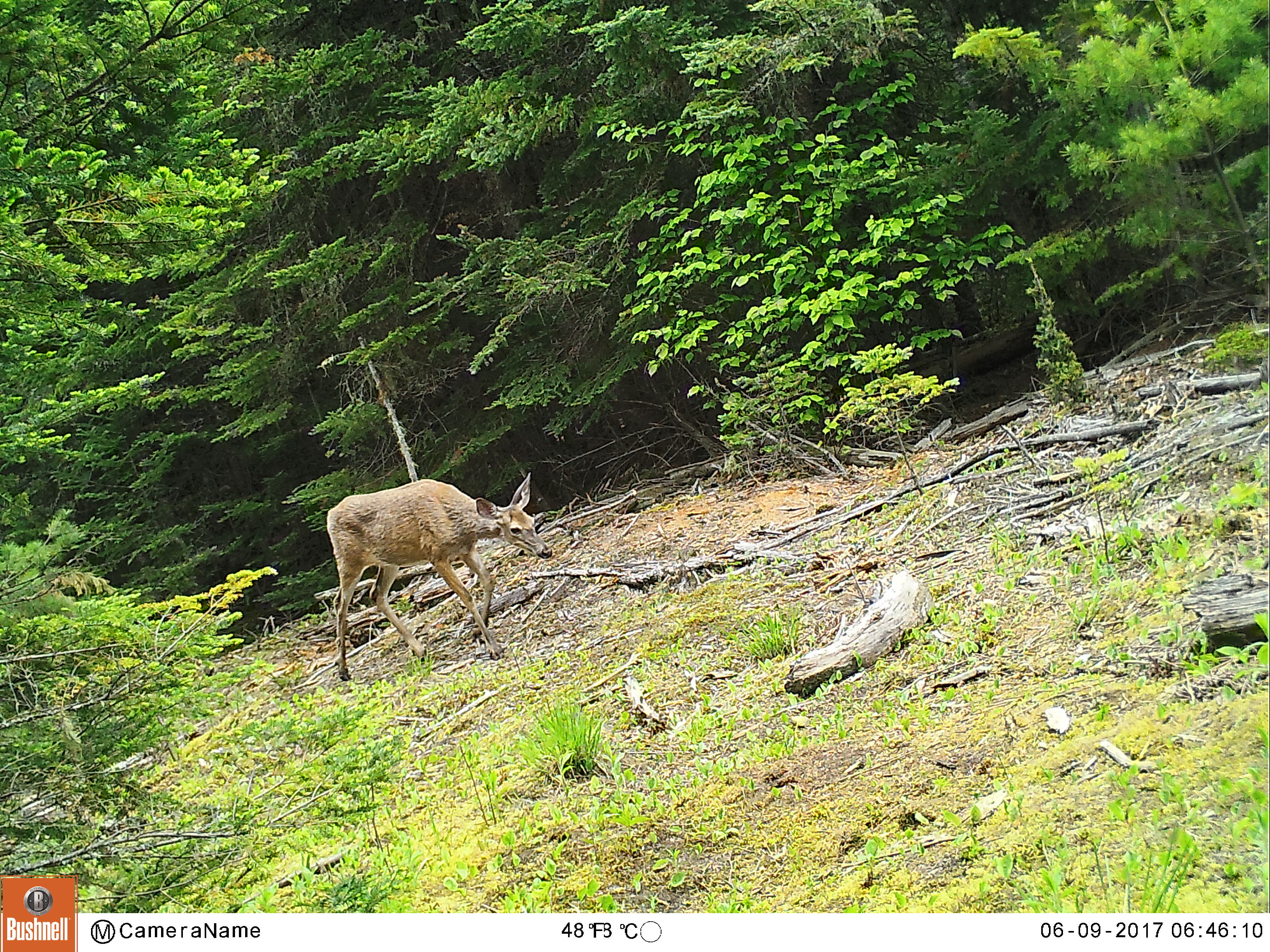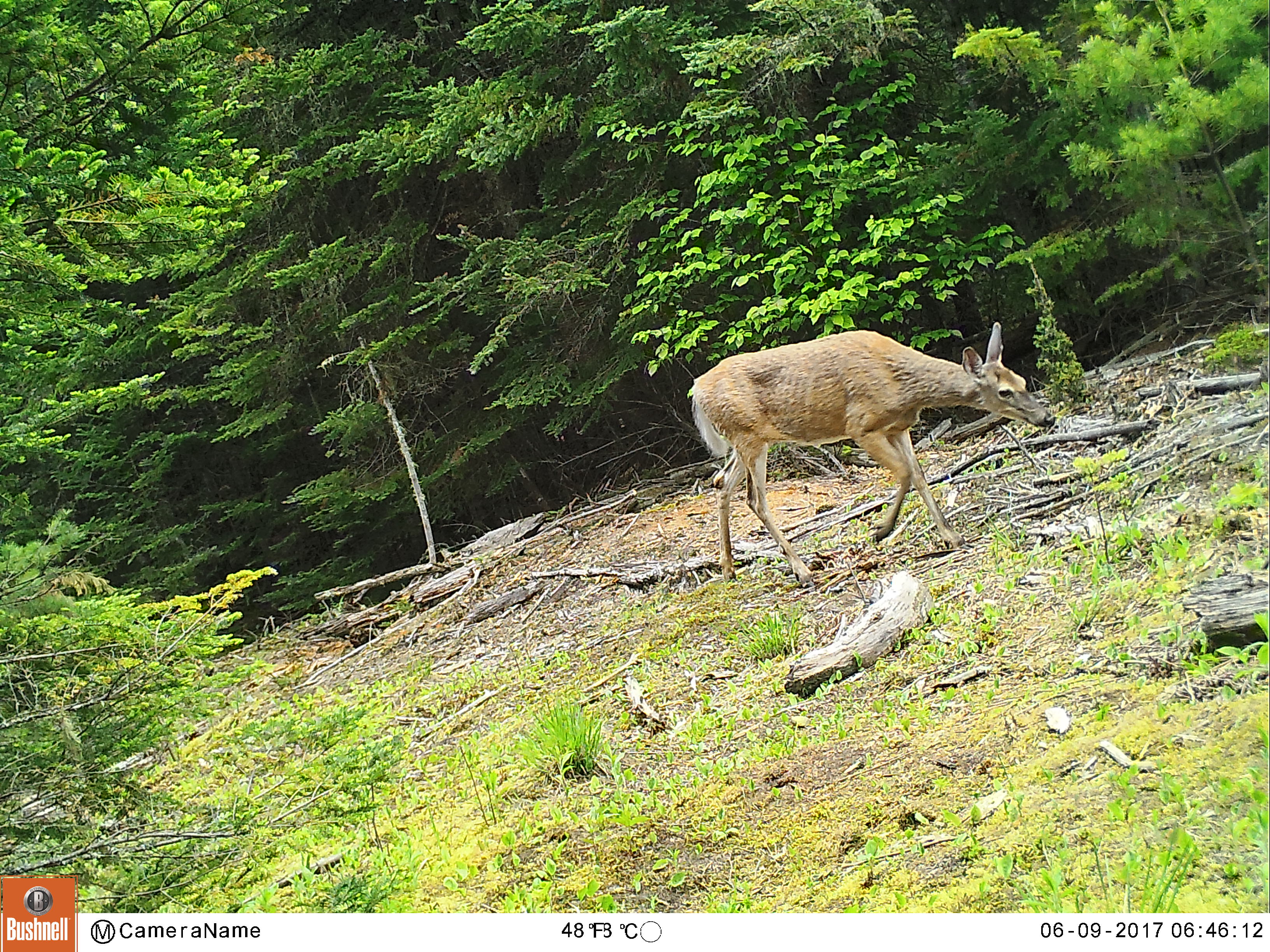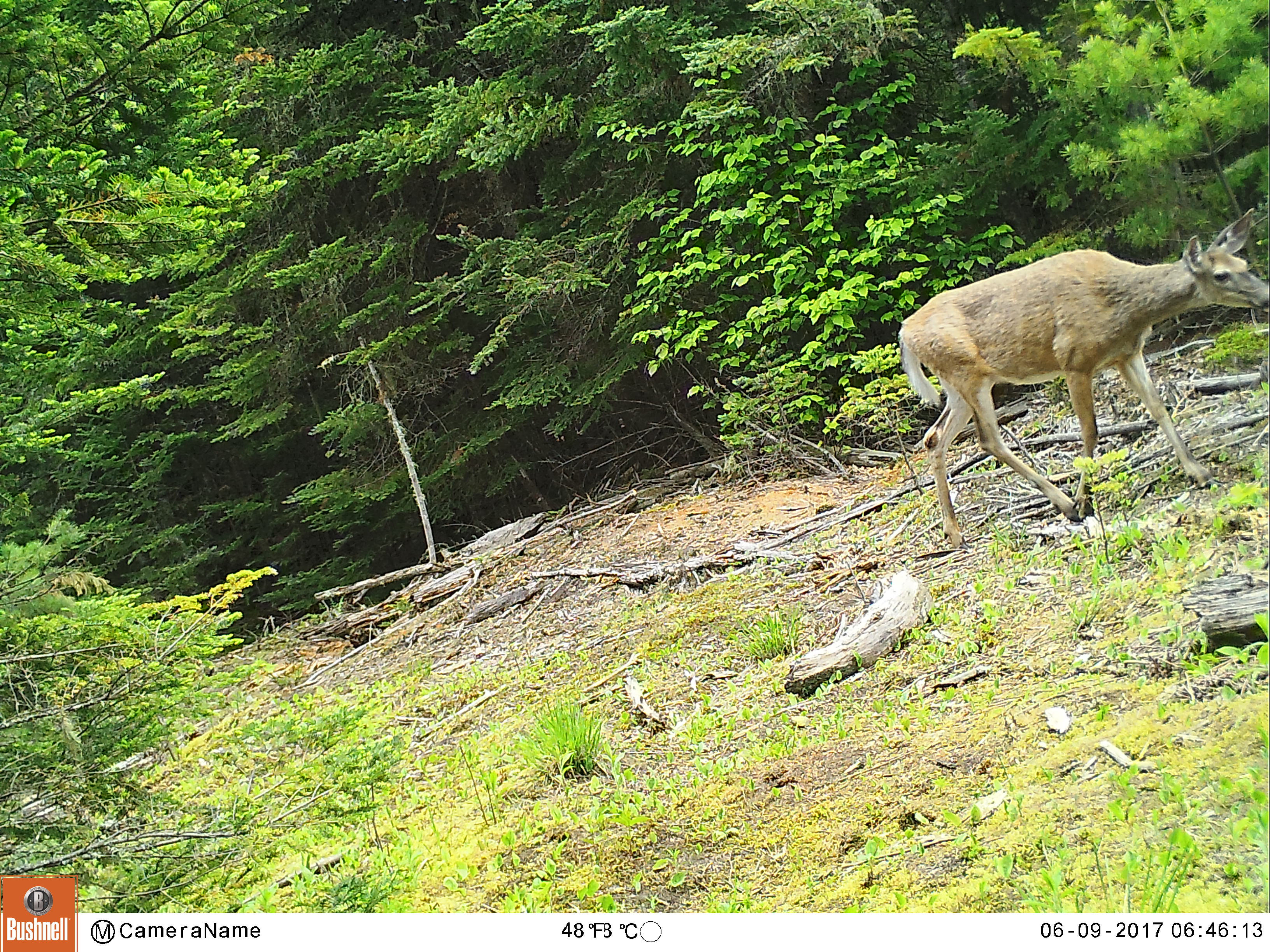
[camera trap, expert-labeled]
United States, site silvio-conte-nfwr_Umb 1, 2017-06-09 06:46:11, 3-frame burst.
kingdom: Animalia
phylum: Chordata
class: Mammalia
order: Artiodactyla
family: Cervidae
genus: Odocoileus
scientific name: Odocoileus virginianus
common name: white-tailed deer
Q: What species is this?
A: White-tailed deer (Odocoileus virginianus).